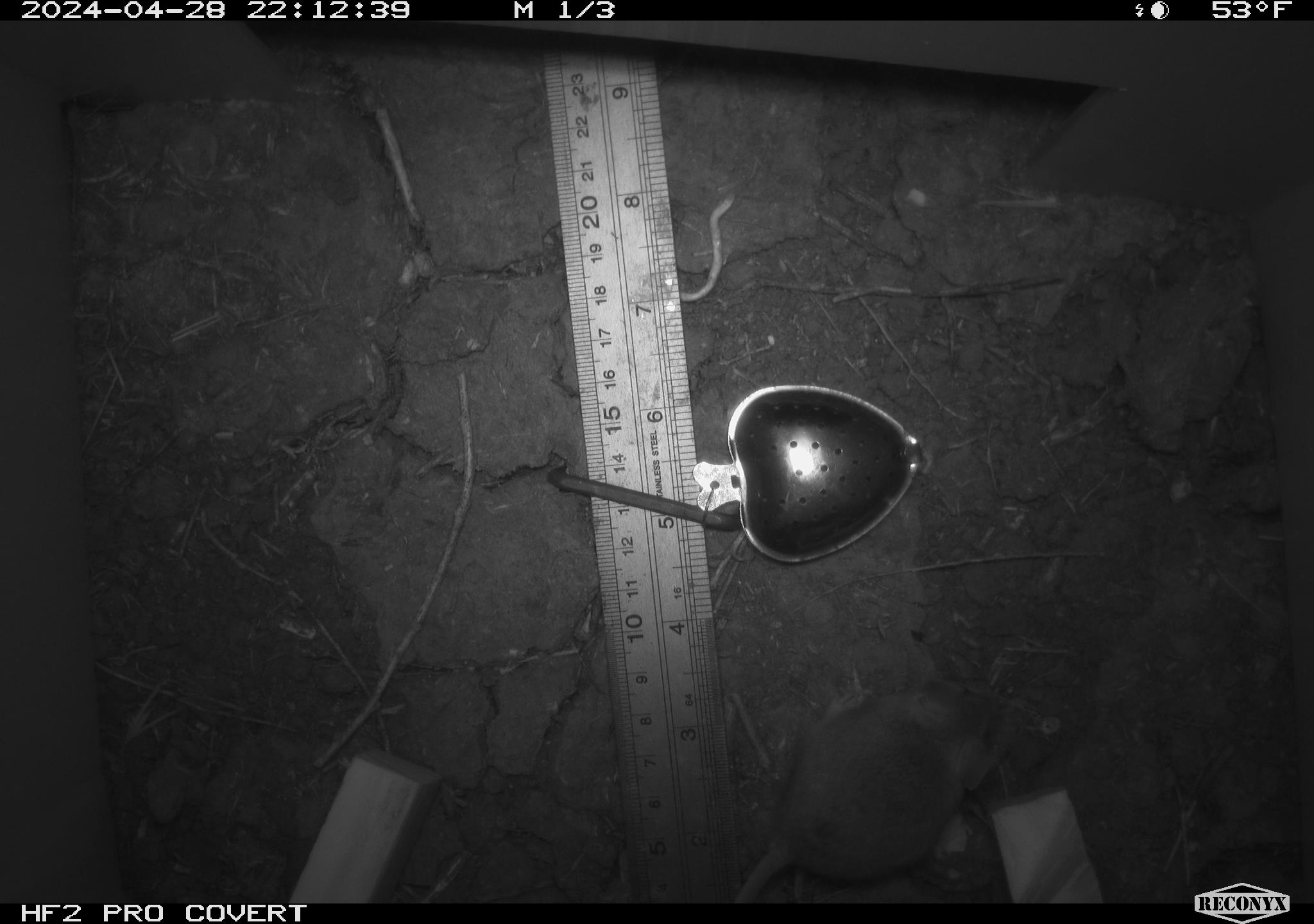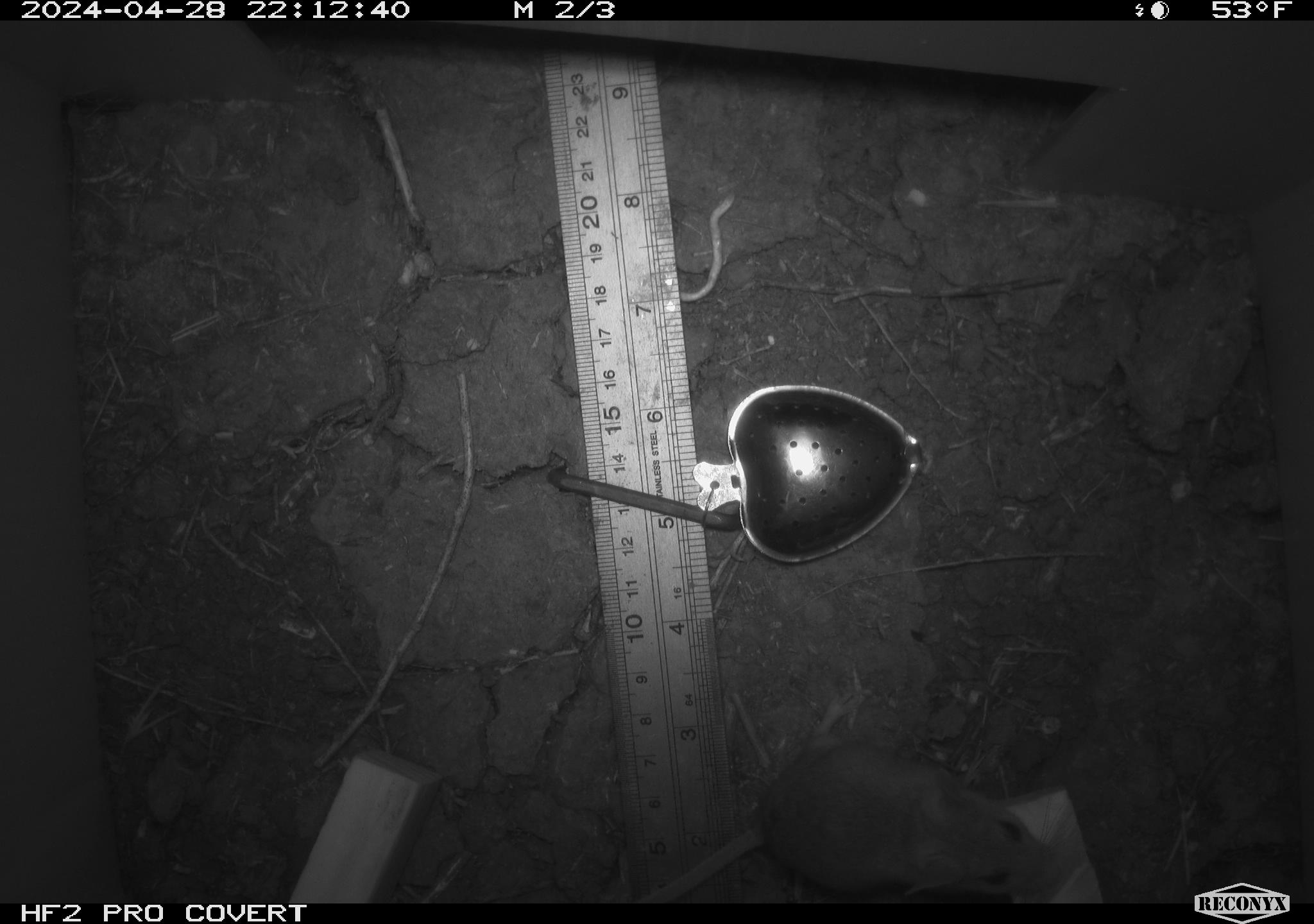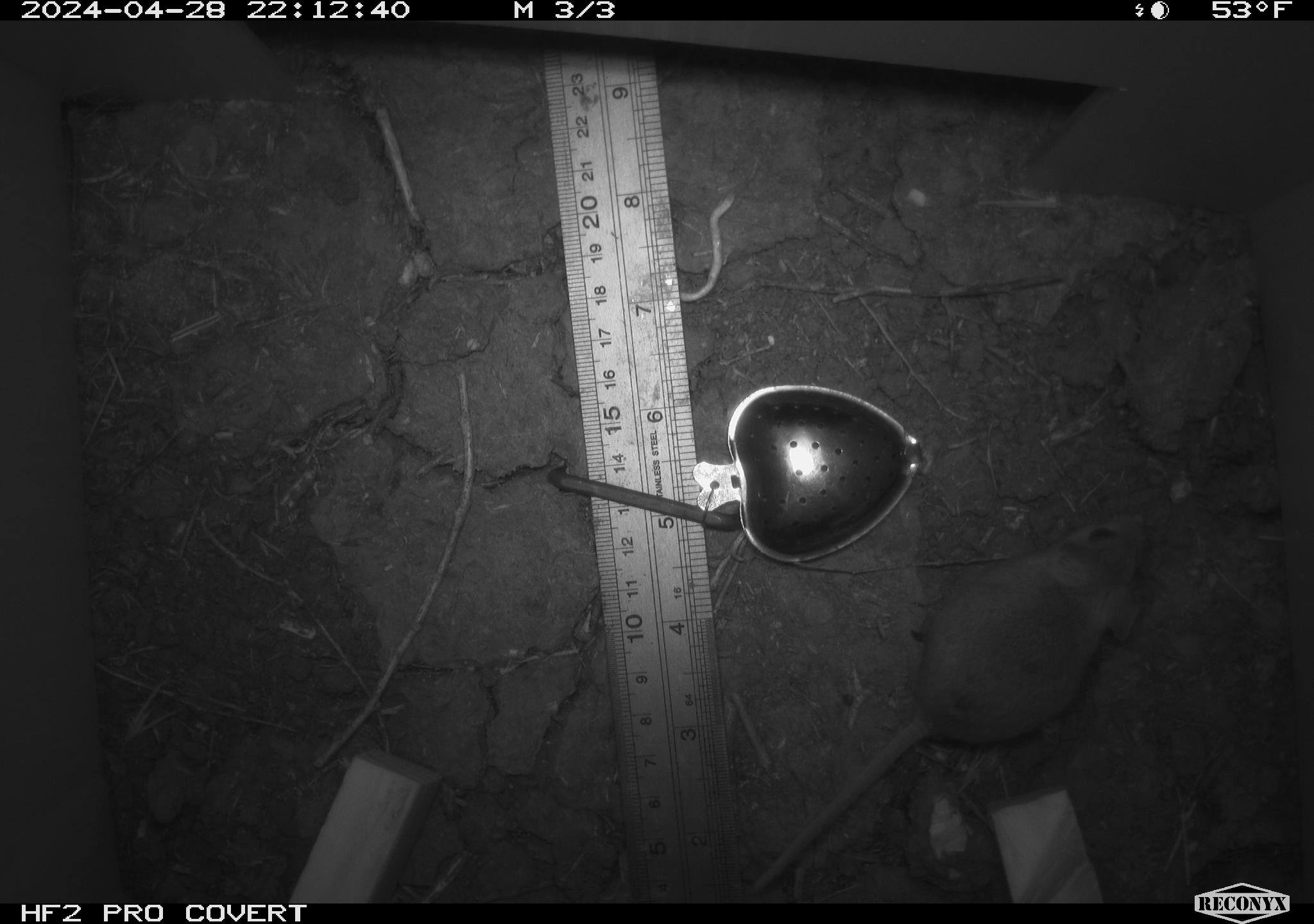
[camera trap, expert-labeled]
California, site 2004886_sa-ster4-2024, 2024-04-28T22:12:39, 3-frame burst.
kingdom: Animalia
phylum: Chordata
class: Mammalia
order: Rodentia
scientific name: Rodentia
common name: mouse species